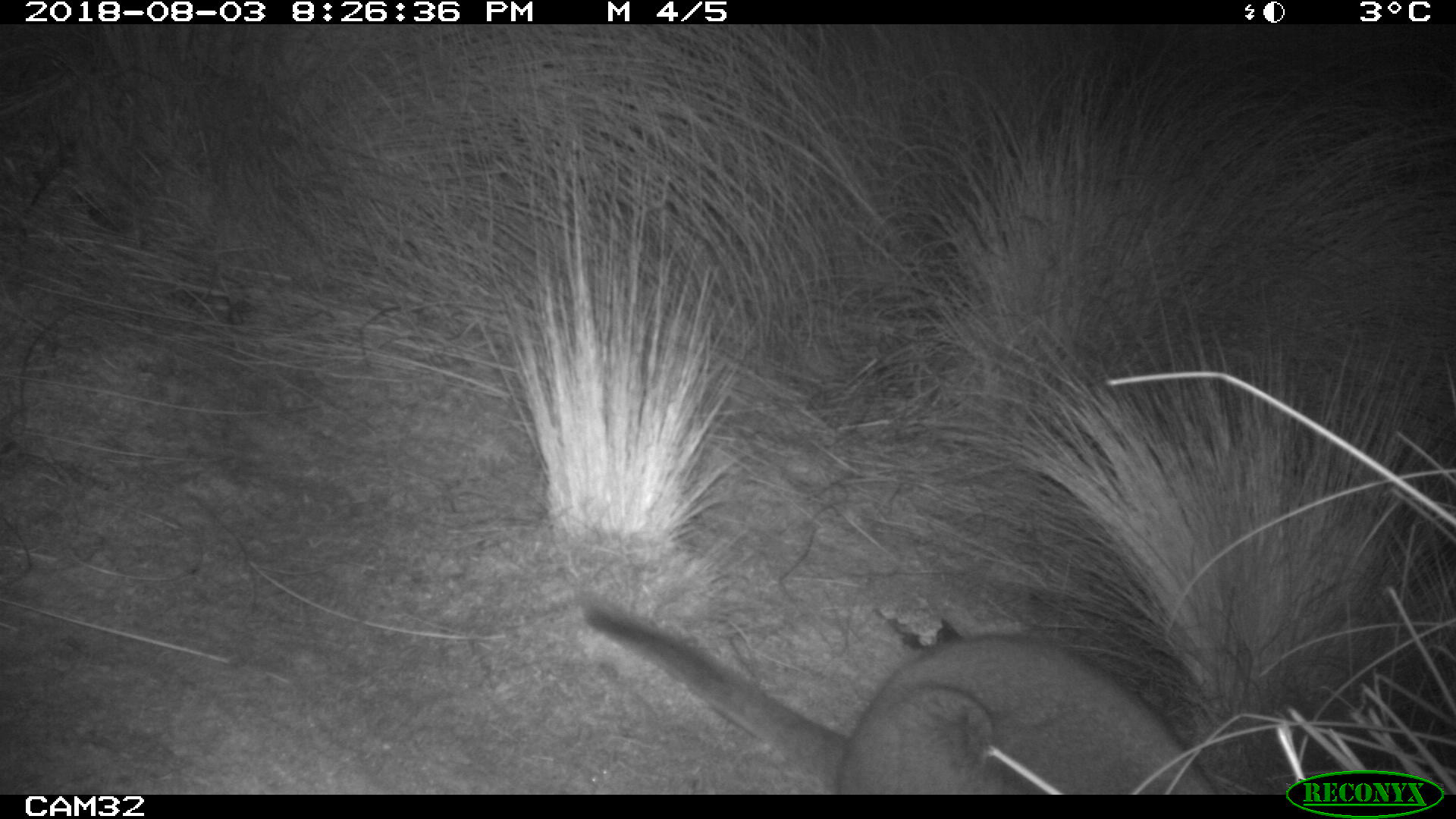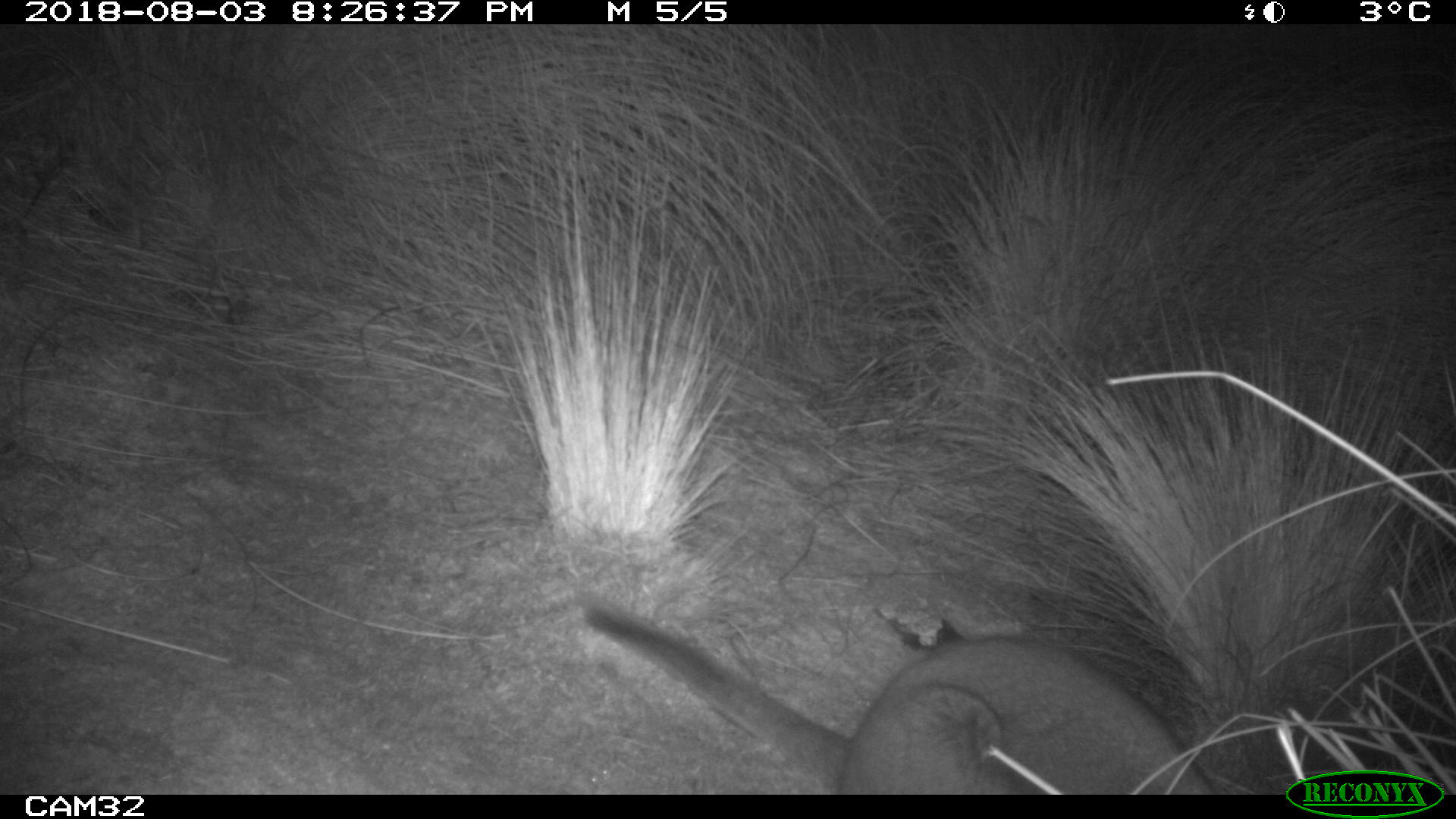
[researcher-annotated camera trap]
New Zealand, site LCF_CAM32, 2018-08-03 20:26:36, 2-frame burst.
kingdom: Animalia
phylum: Chordata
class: Mammalia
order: Diprotodontia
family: Macropodidae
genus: Notamacropus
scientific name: Notamacropus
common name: wallaby